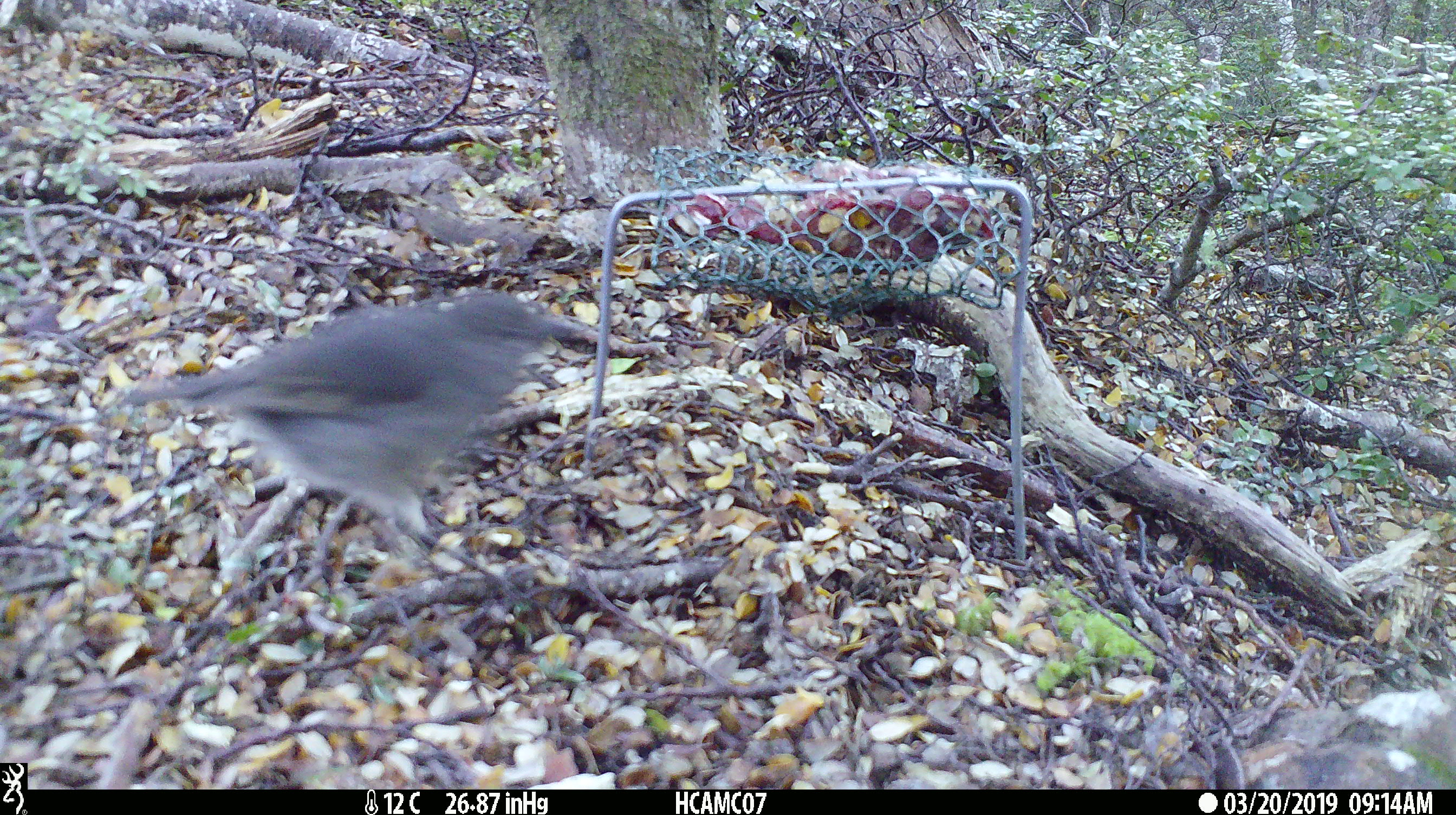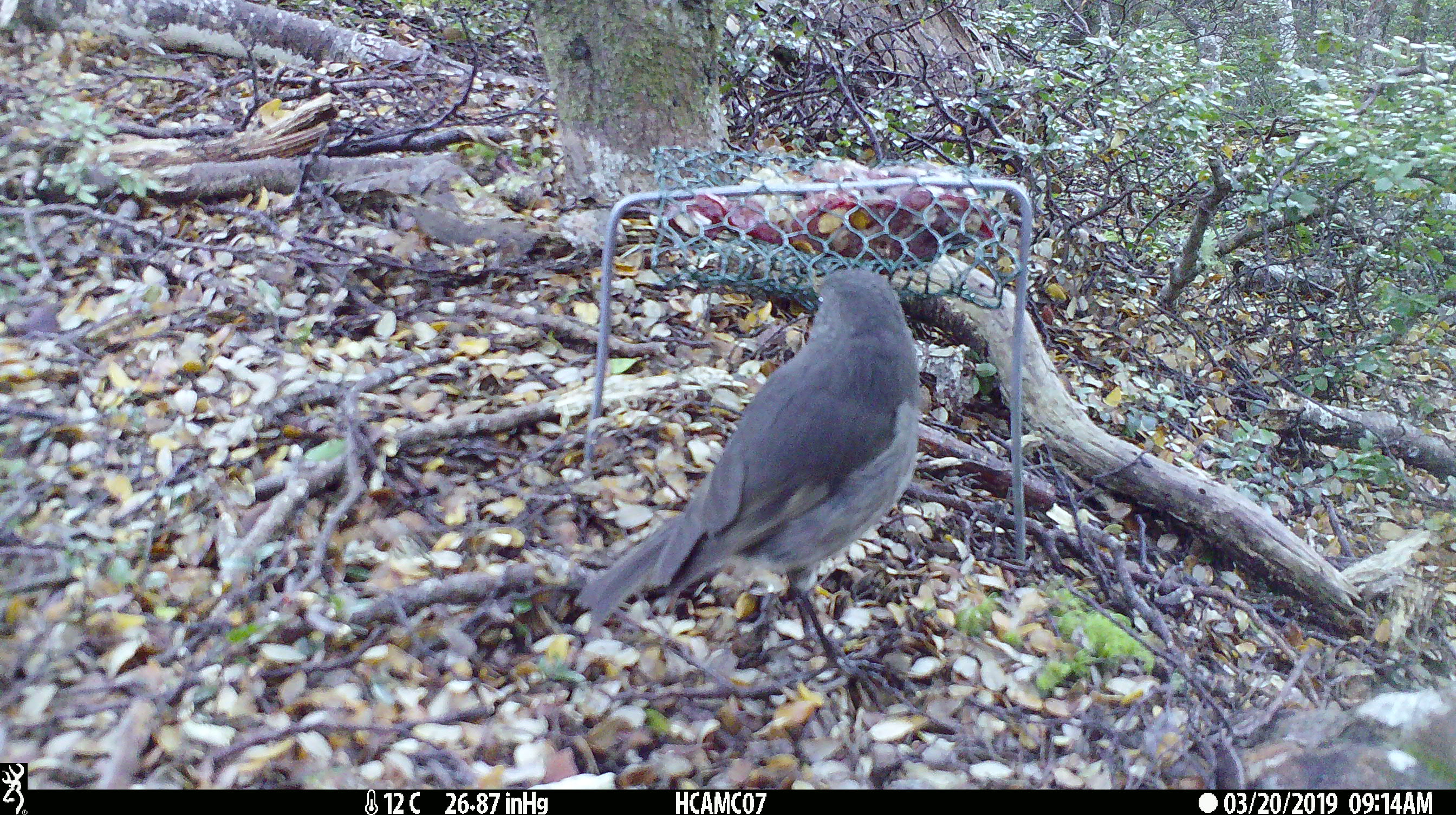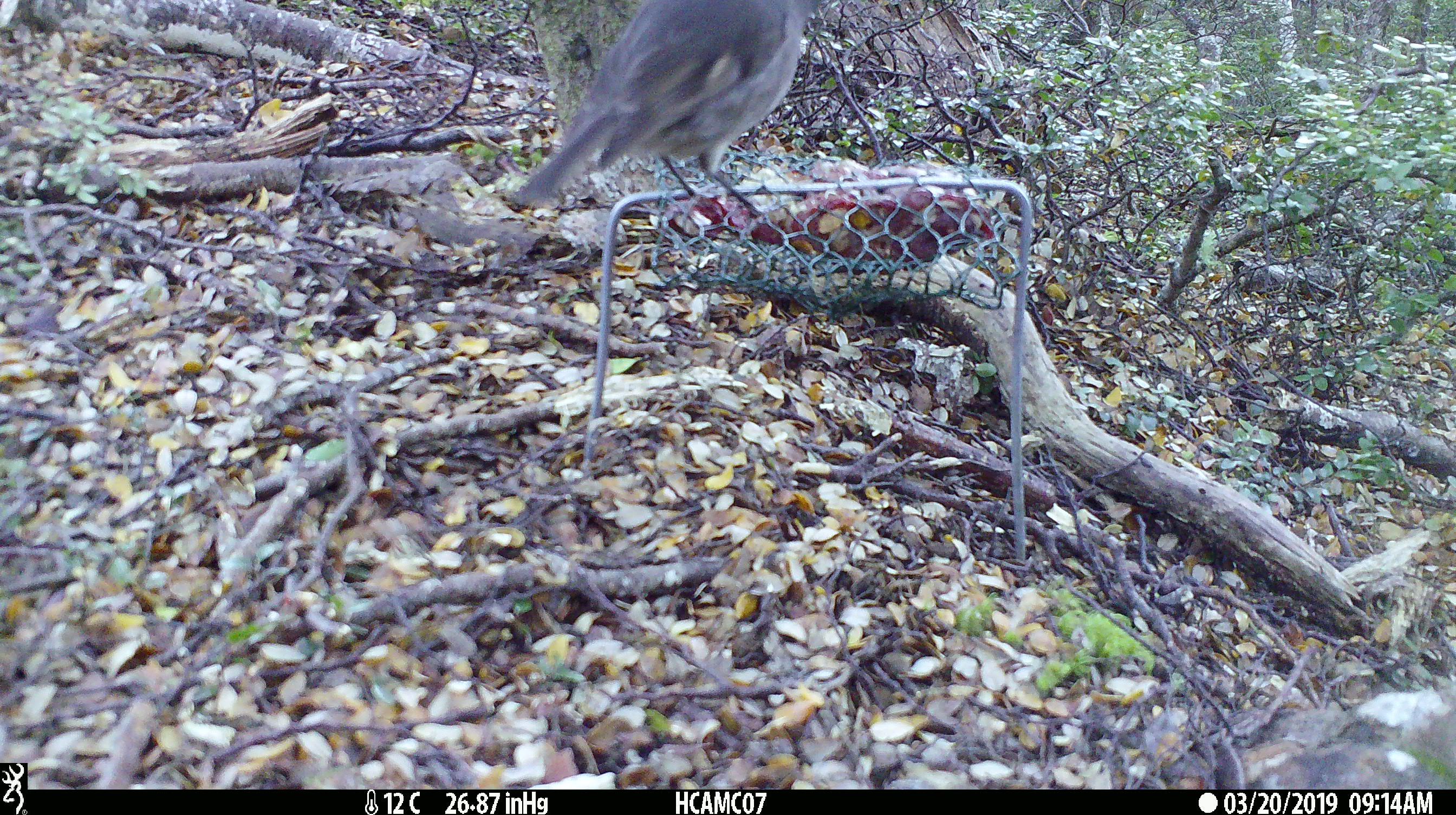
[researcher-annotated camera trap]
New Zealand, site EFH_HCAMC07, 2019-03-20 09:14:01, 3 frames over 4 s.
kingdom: Animalia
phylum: Chordata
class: Aves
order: Passeriformes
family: Petroicidae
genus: Petroica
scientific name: Petroica australis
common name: new zealand robin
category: robin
Robin (new zealand robin) (Petroica australis).